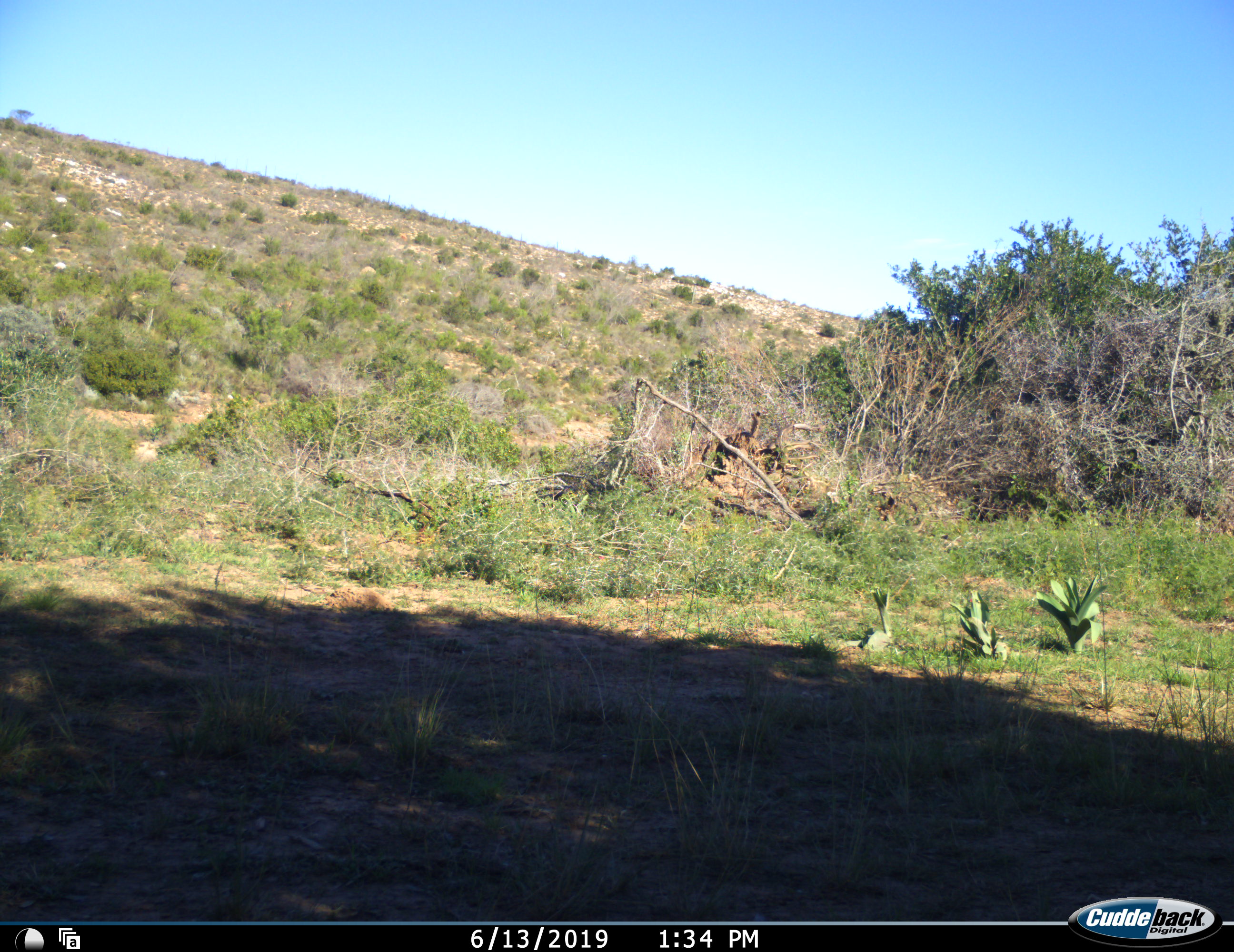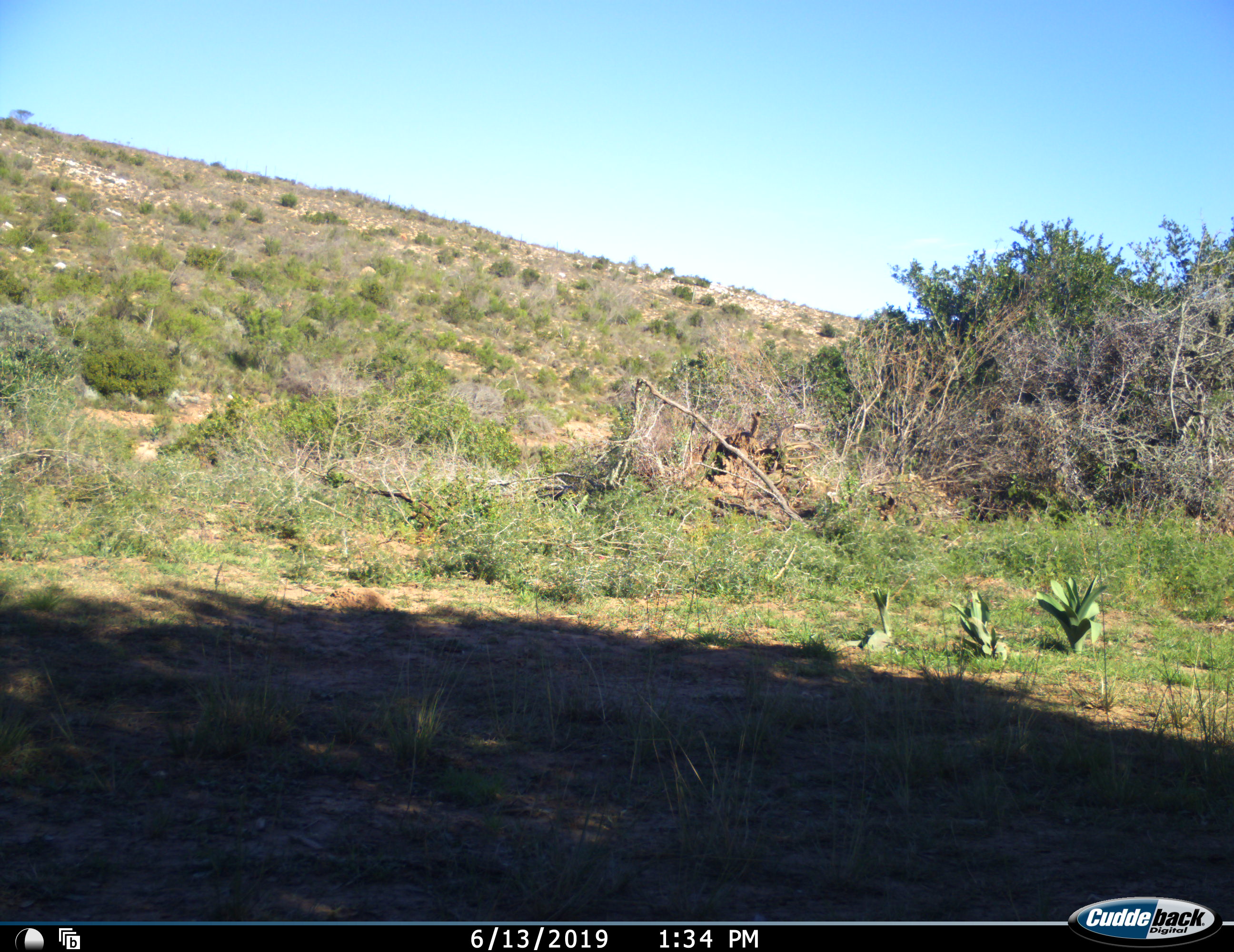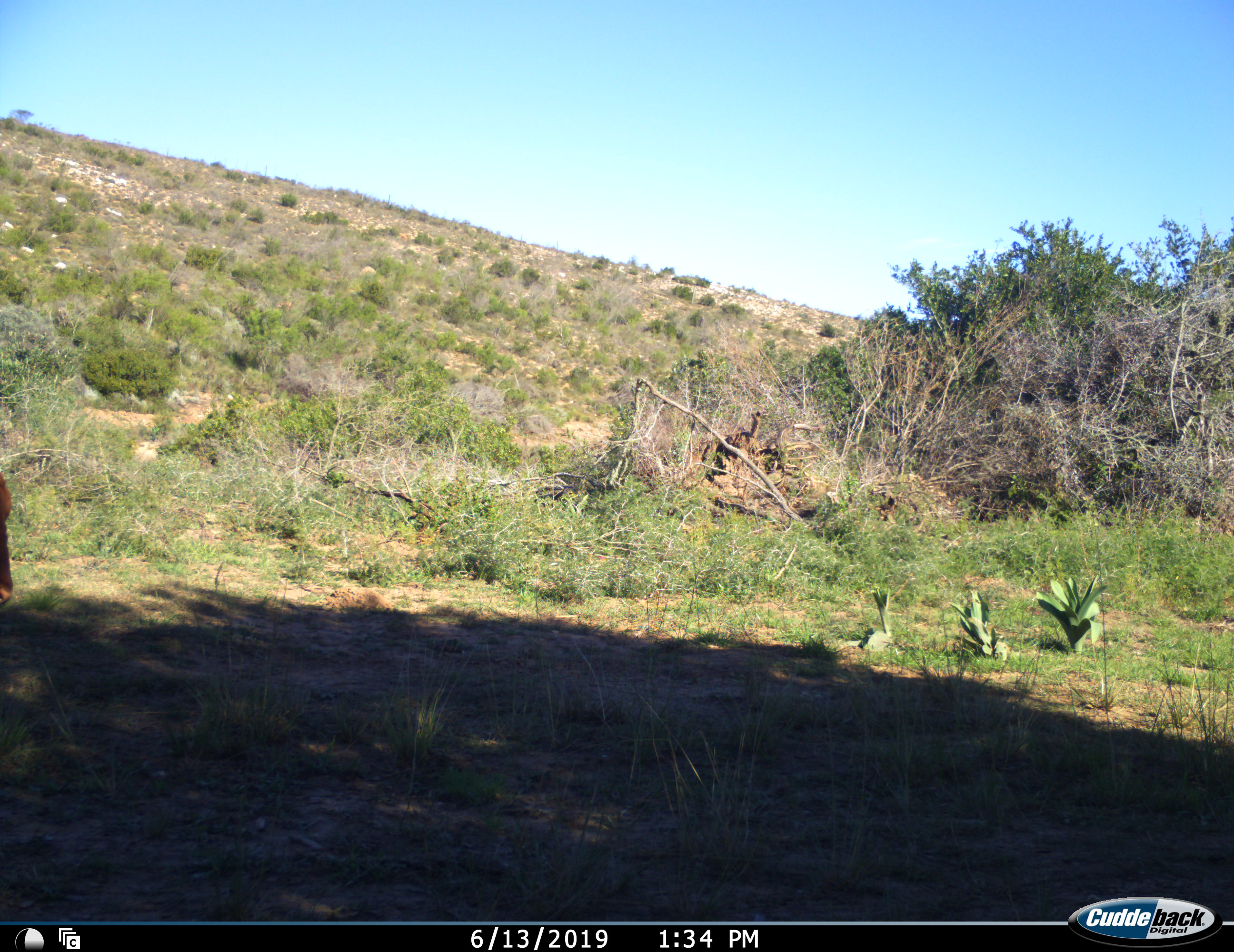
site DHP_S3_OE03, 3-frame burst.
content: unidentified animal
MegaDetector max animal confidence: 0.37